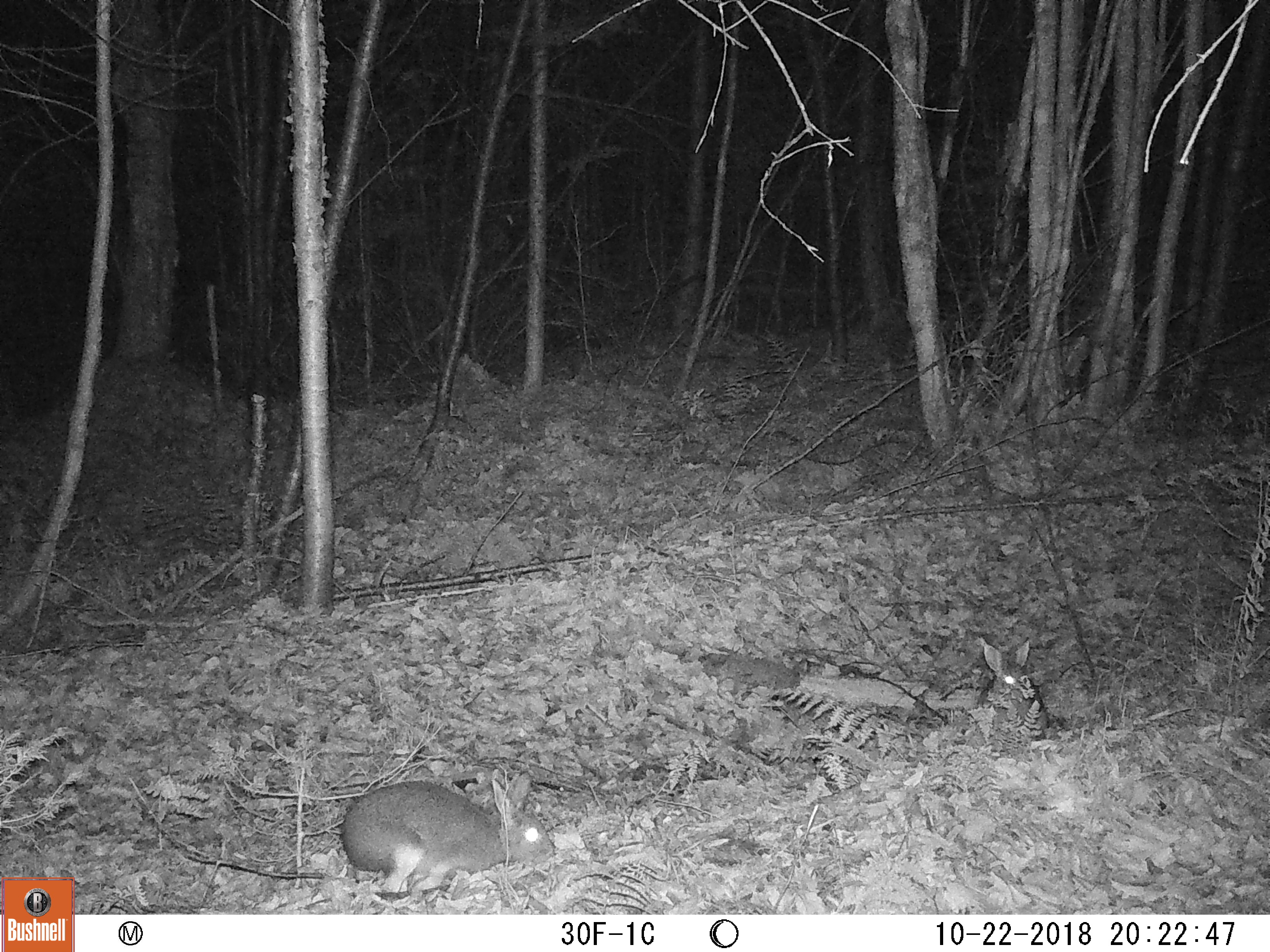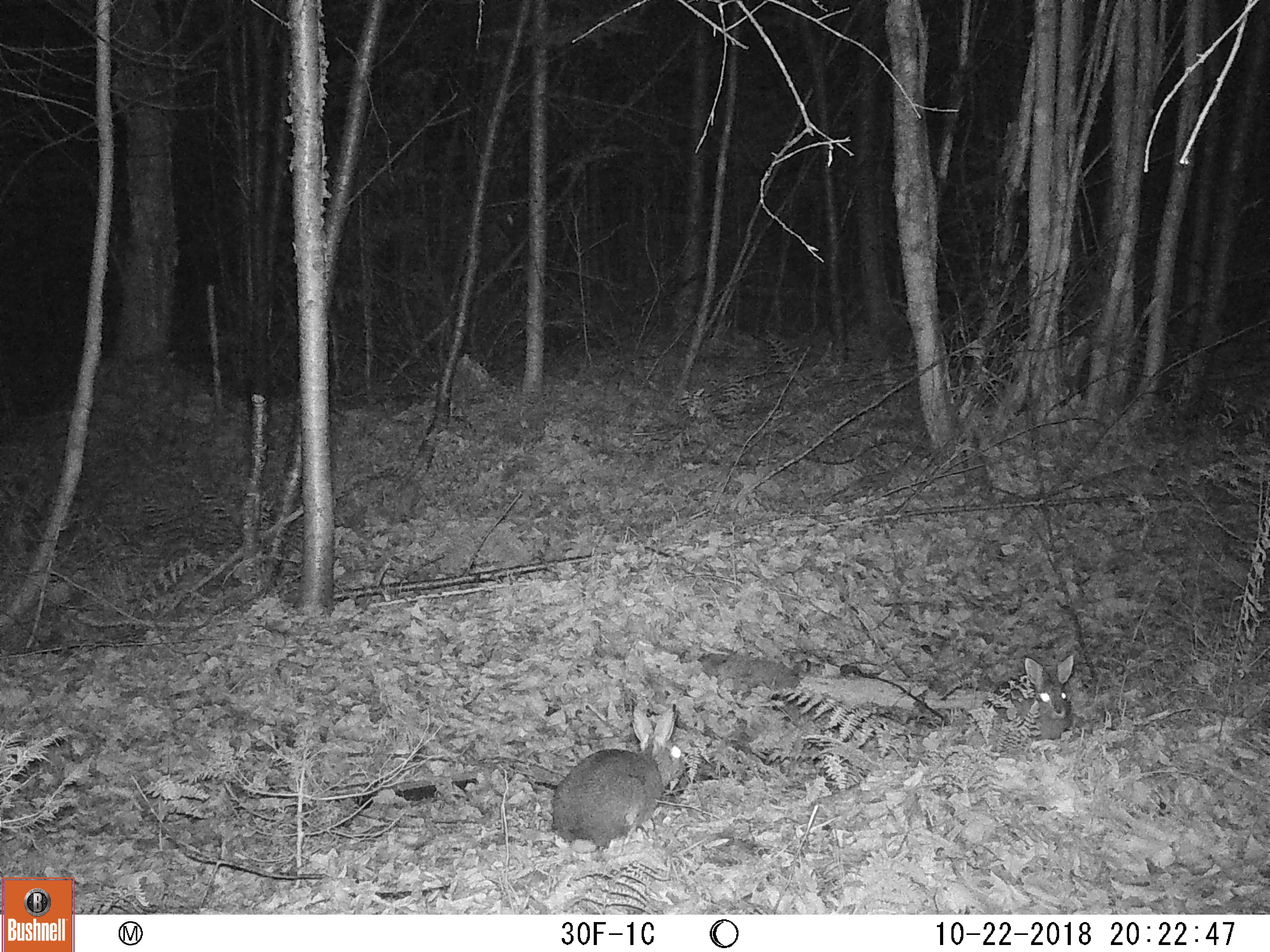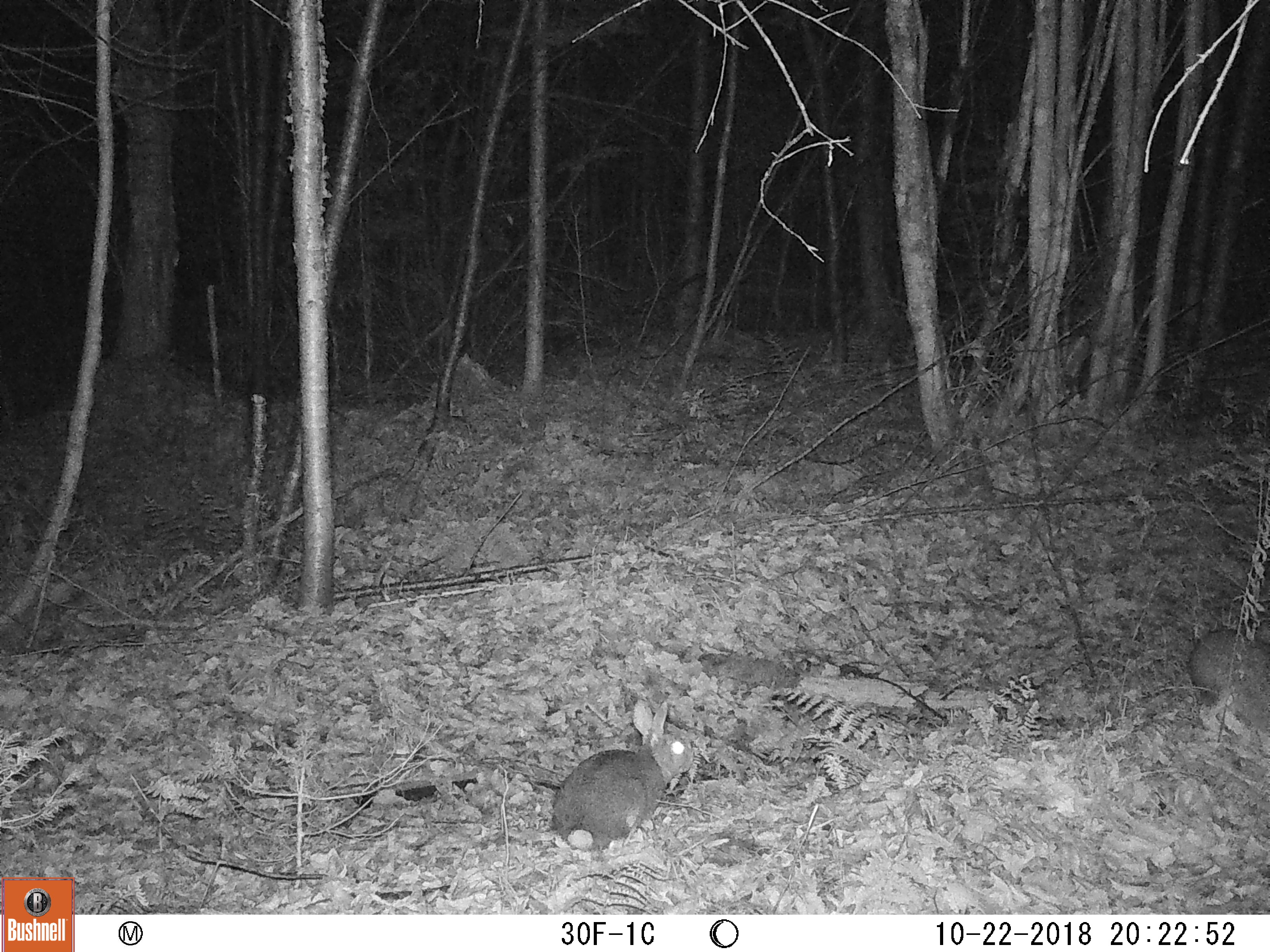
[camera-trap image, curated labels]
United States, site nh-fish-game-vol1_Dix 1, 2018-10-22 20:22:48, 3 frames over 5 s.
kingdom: Animalia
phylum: Chordata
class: Mammalia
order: Lagomorpha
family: Leporidae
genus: Lepus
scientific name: Lepus americanus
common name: snowshoe hare